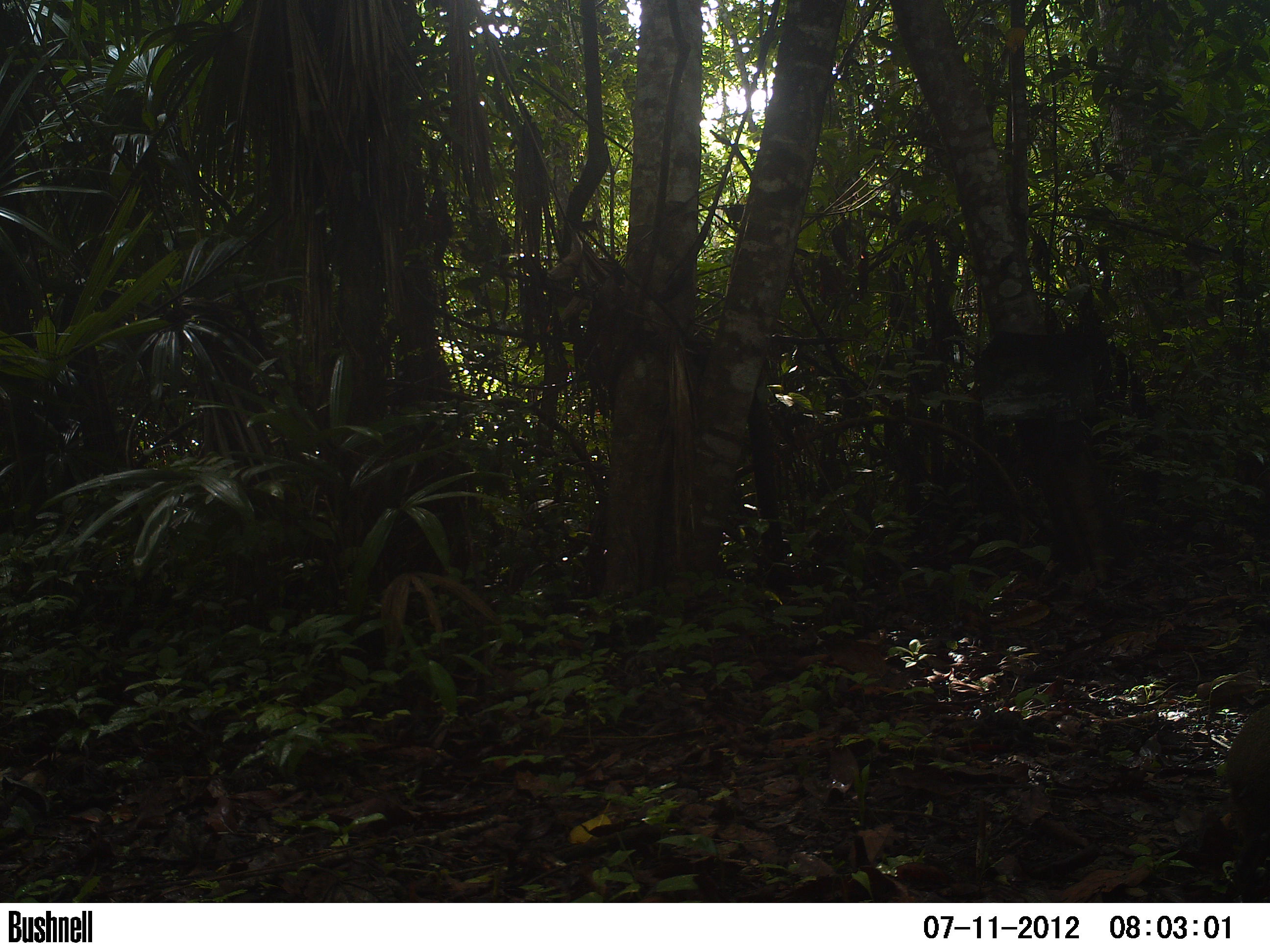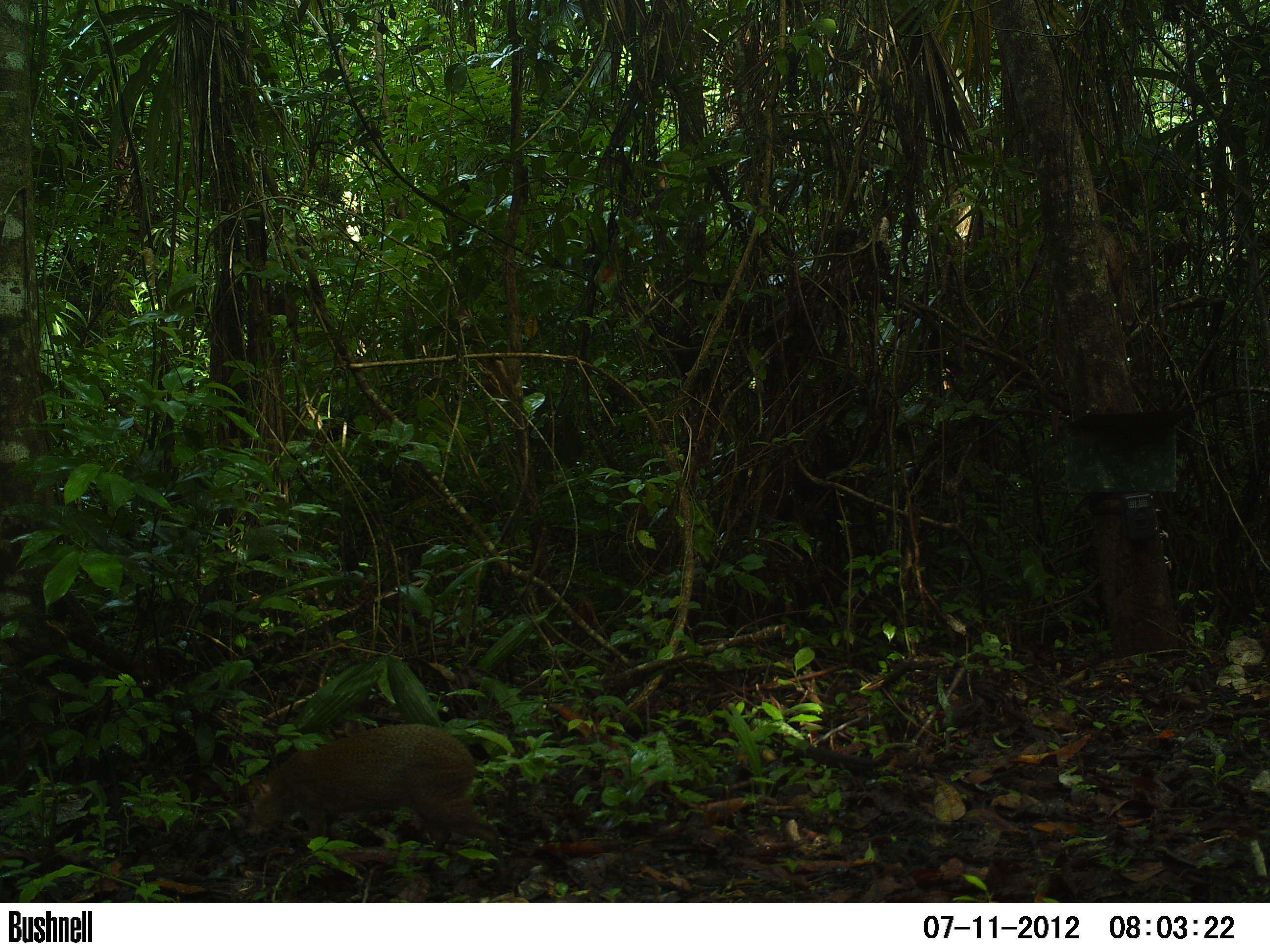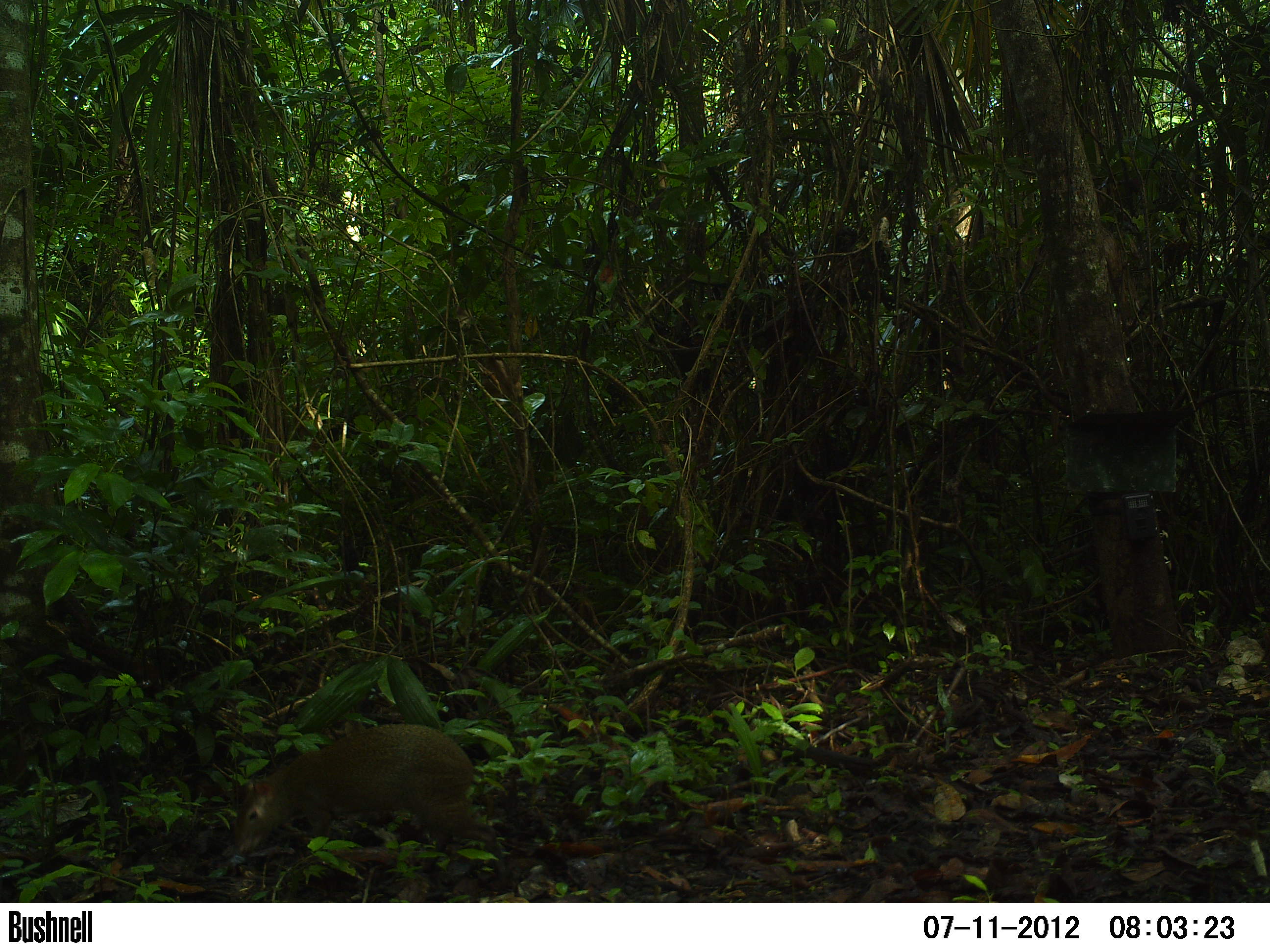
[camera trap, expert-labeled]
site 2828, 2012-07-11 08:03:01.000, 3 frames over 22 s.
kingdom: Animalia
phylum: Chordata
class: Mammalia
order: Rodentia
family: Dasyproctidae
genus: Dasyprocta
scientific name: Dasyprocta punctata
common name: central american agouti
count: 1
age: adult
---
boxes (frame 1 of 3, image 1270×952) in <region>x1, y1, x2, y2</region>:
dasyprocta punctata: <region>1200, 701, 1270, 902</region>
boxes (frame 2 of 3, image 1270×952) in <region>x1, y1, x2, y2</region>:
dasyprocta punctata: <region>242, 722, 511, 877</region>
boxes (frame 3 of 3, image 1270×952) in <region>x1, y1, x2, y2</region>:
dasyprocta punctata: <region>230, 722, 513, 889</region>